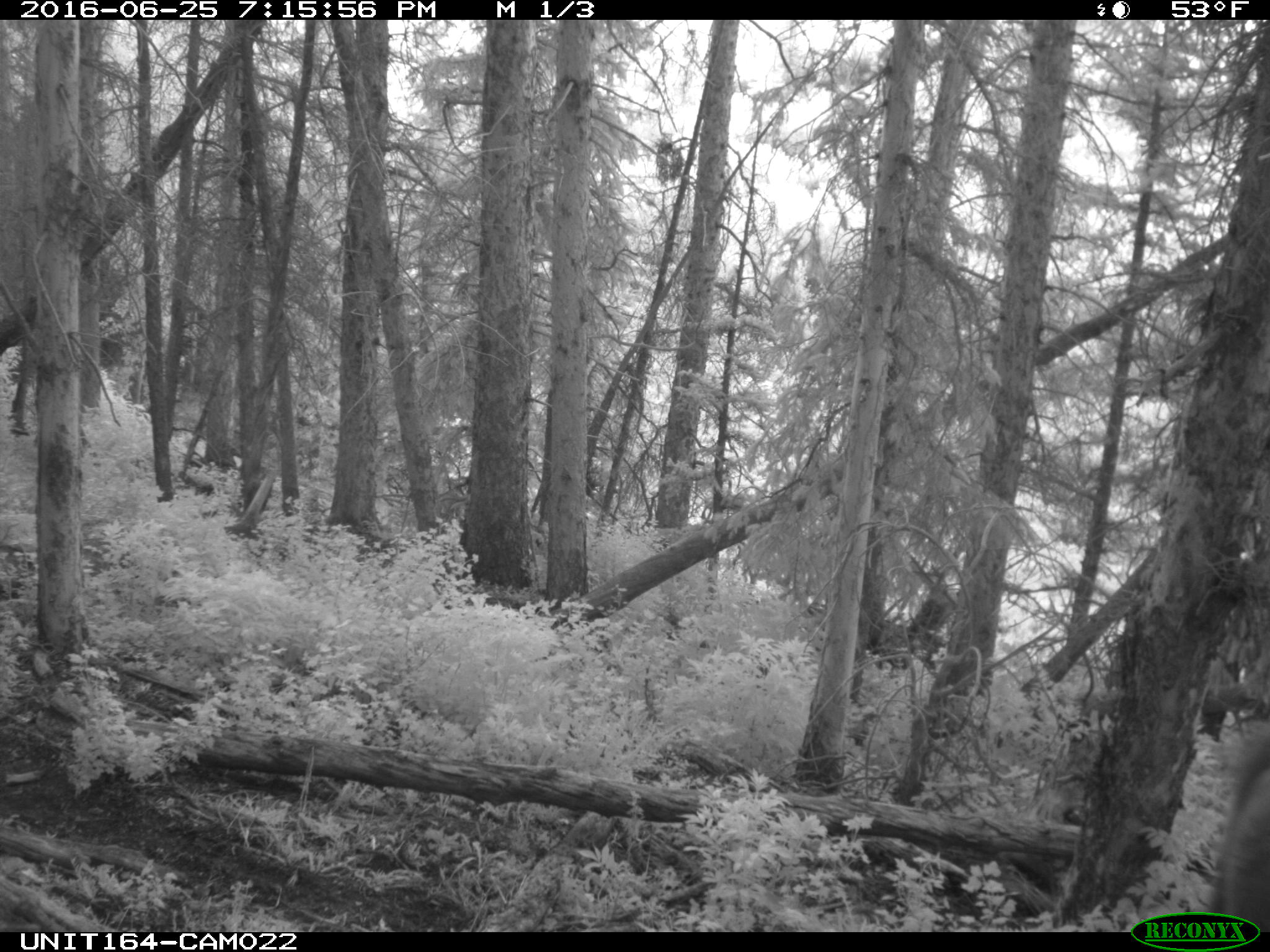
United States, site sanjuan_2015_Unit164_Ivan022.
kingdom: Animalia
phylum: Chordata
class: Mammalia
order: Artiodactyla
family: Bovidae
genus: Bos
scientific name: Bos taurus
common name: domestic cow